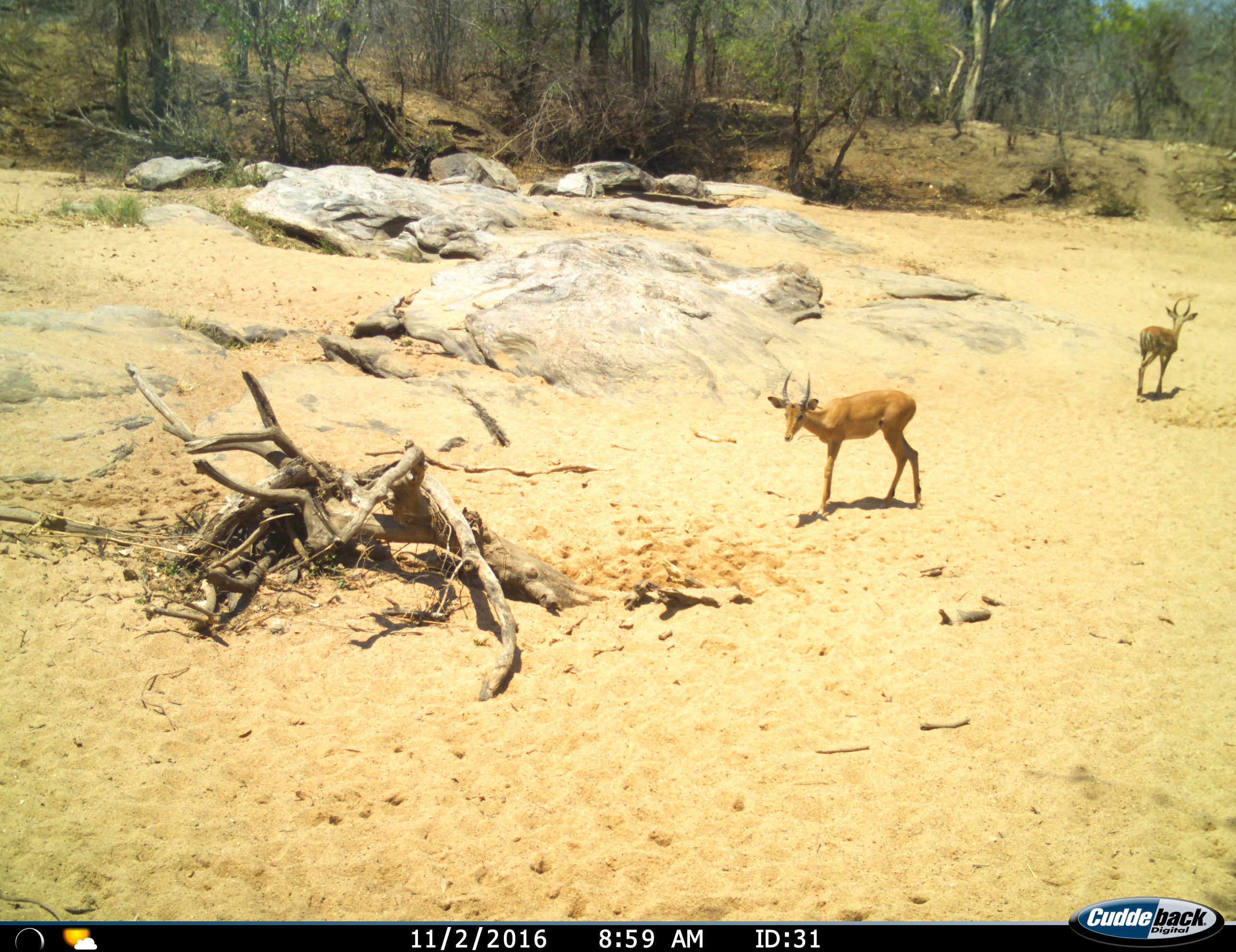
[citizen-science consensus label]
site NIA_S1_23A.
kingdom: Animalia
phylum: Chordata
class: Mammalia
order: Artiodactyla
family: Bovidae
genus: Aepyceros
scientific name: Aepyceros melampus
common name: impala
Impala (Aepyceros melampus), count 2. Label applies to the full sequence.